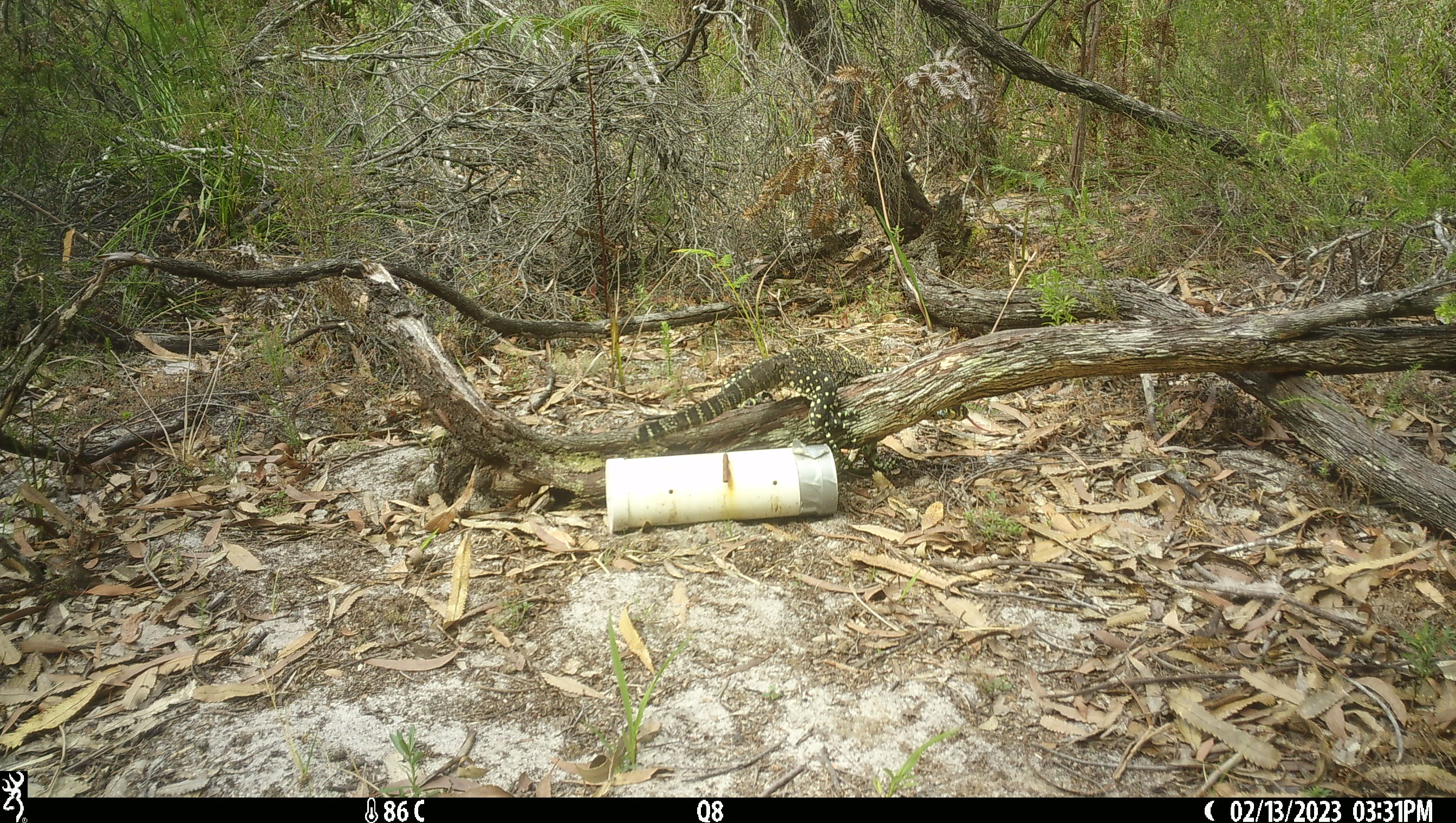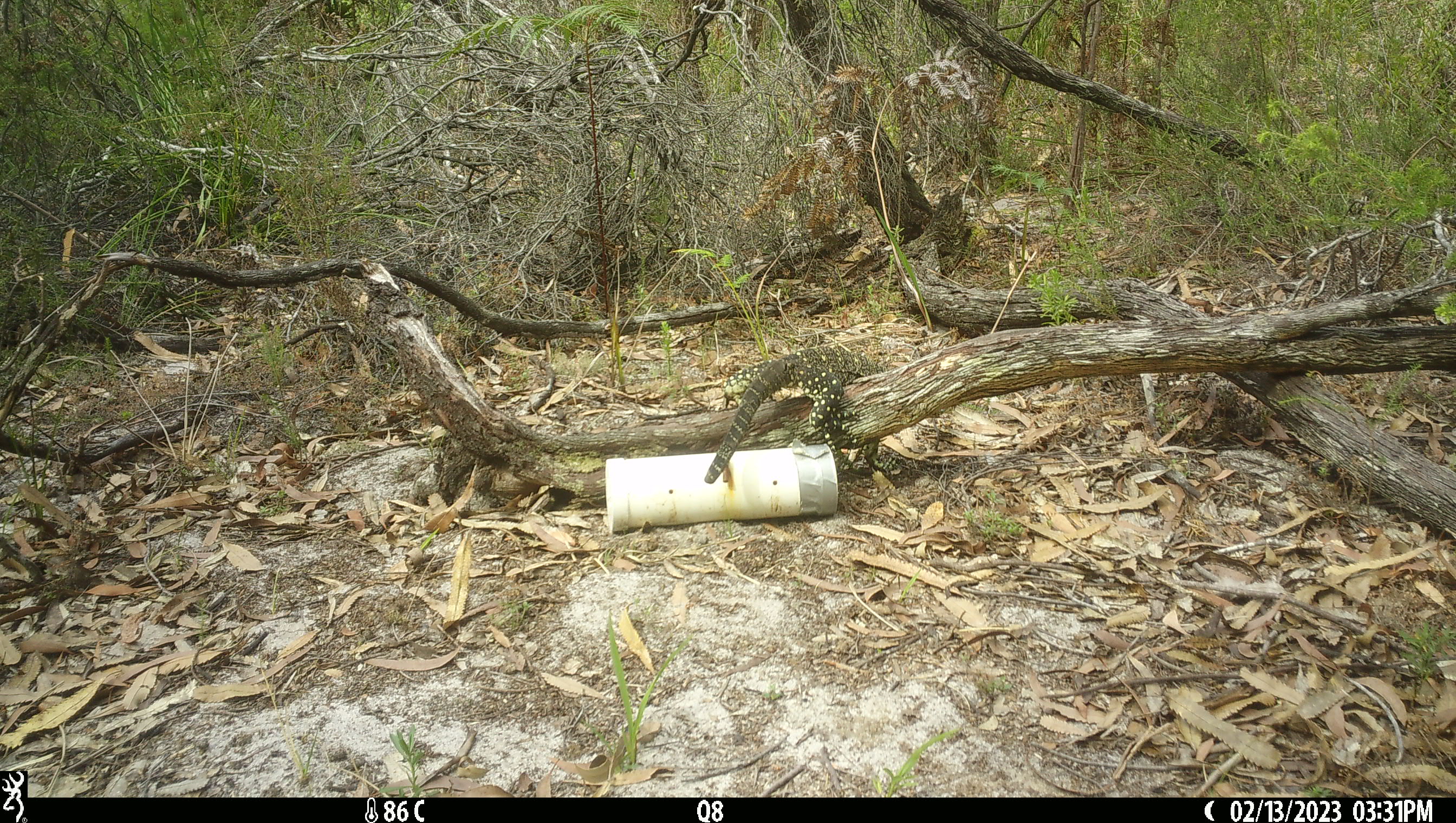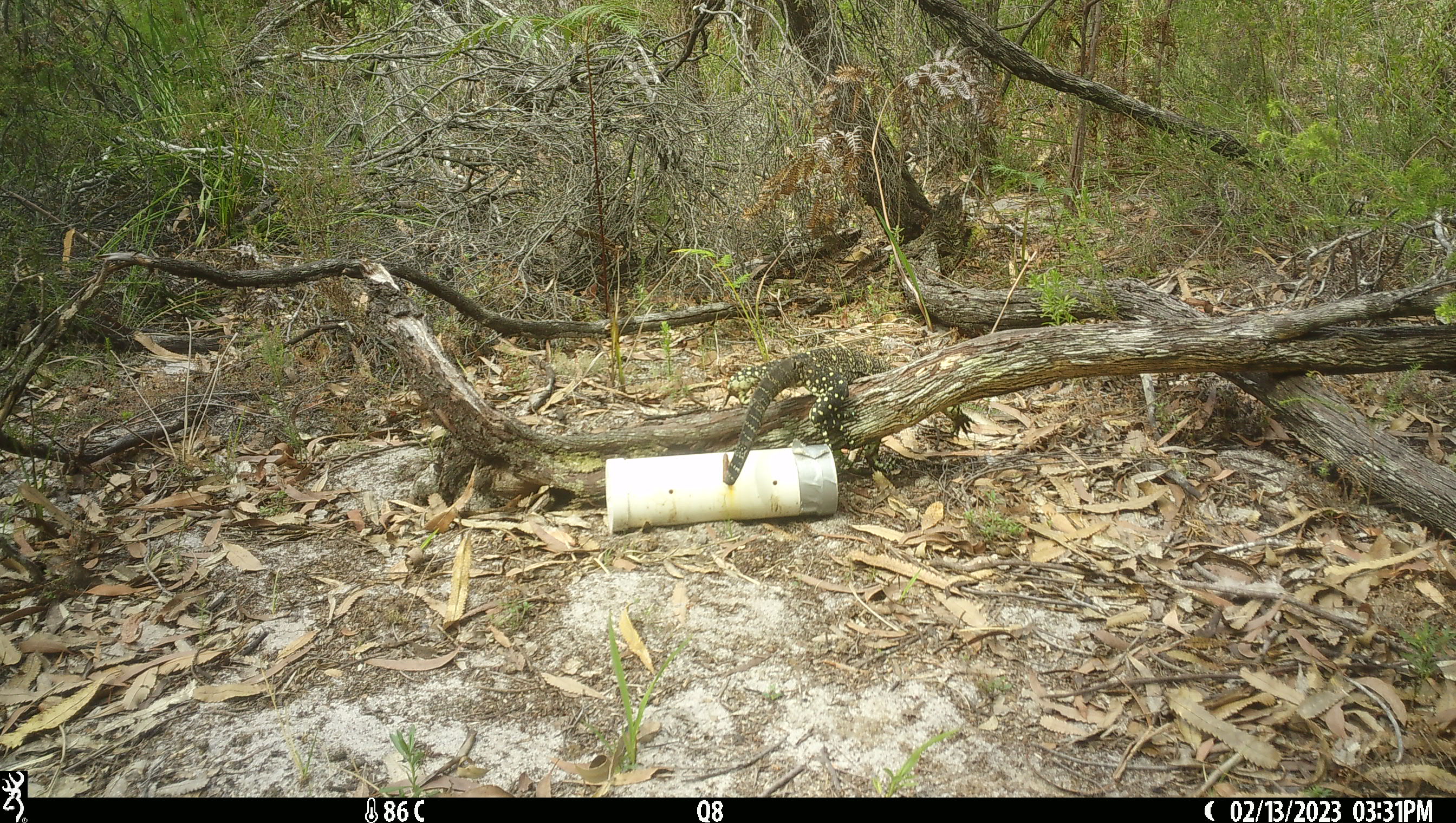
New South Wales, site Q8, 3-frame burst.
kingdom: Animalia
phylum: Chordata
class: Reptilia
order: Squamata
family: Varanidae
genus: Varanus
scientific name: Varanus varius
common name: lace monitor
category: goanna